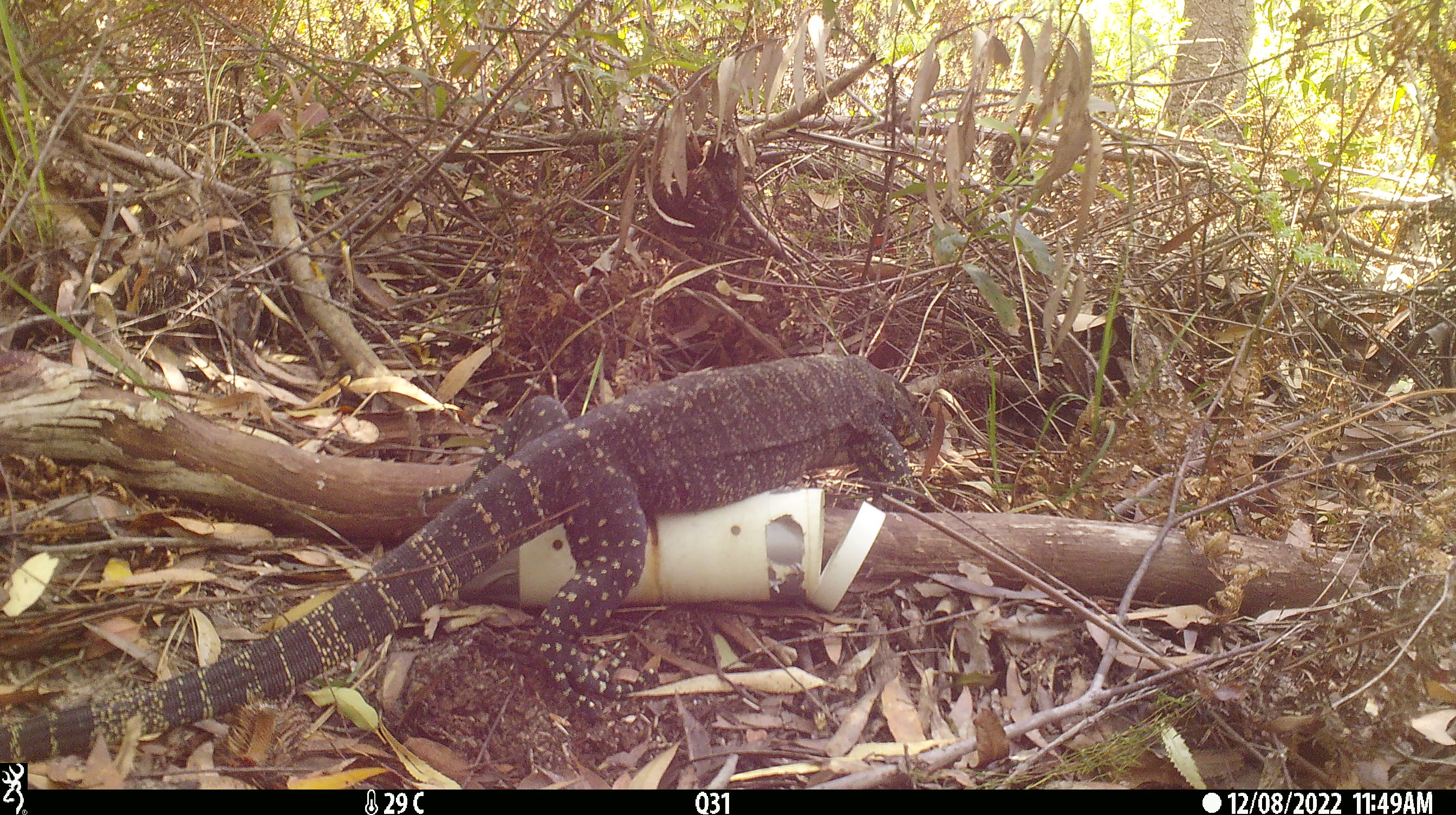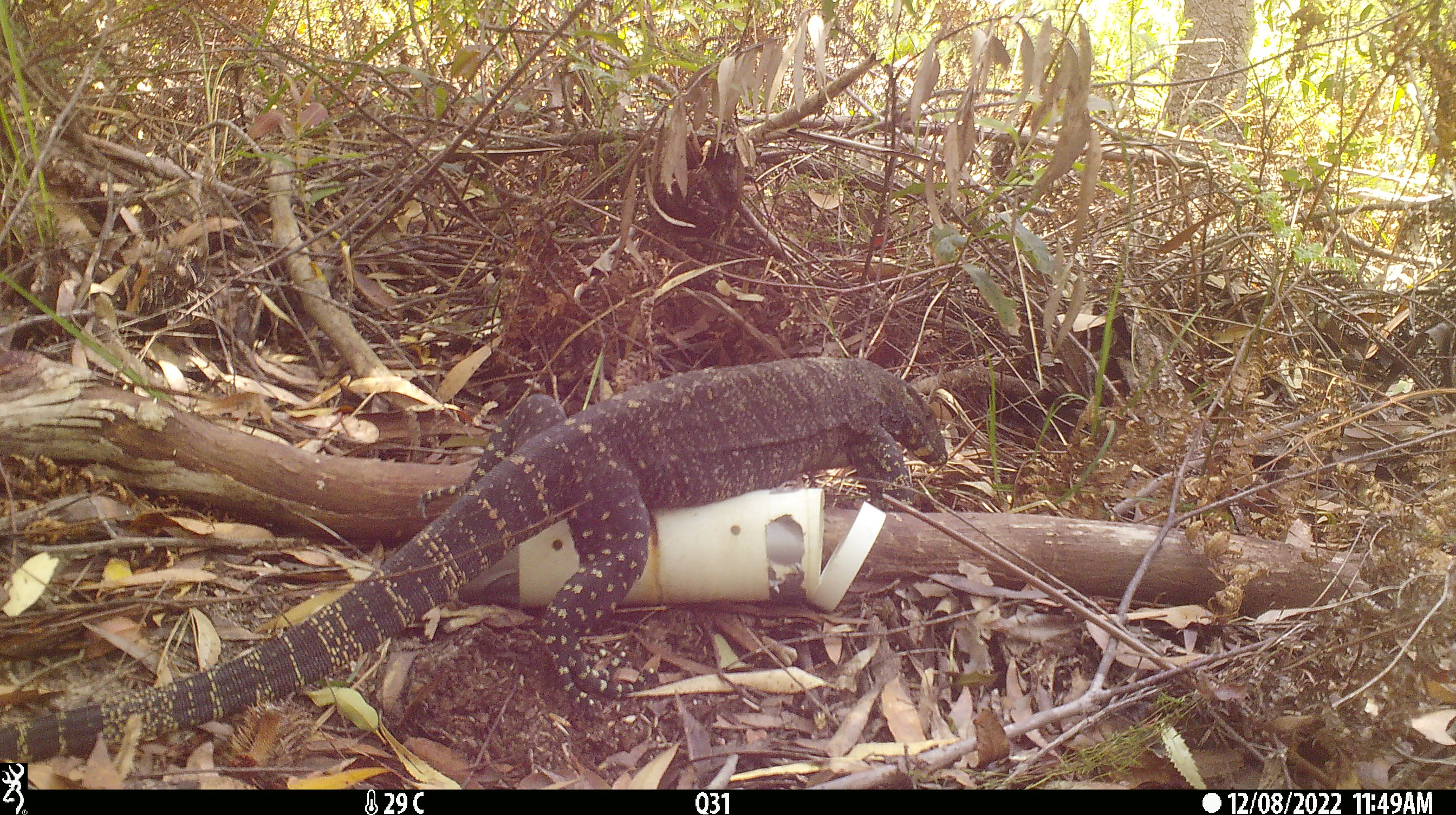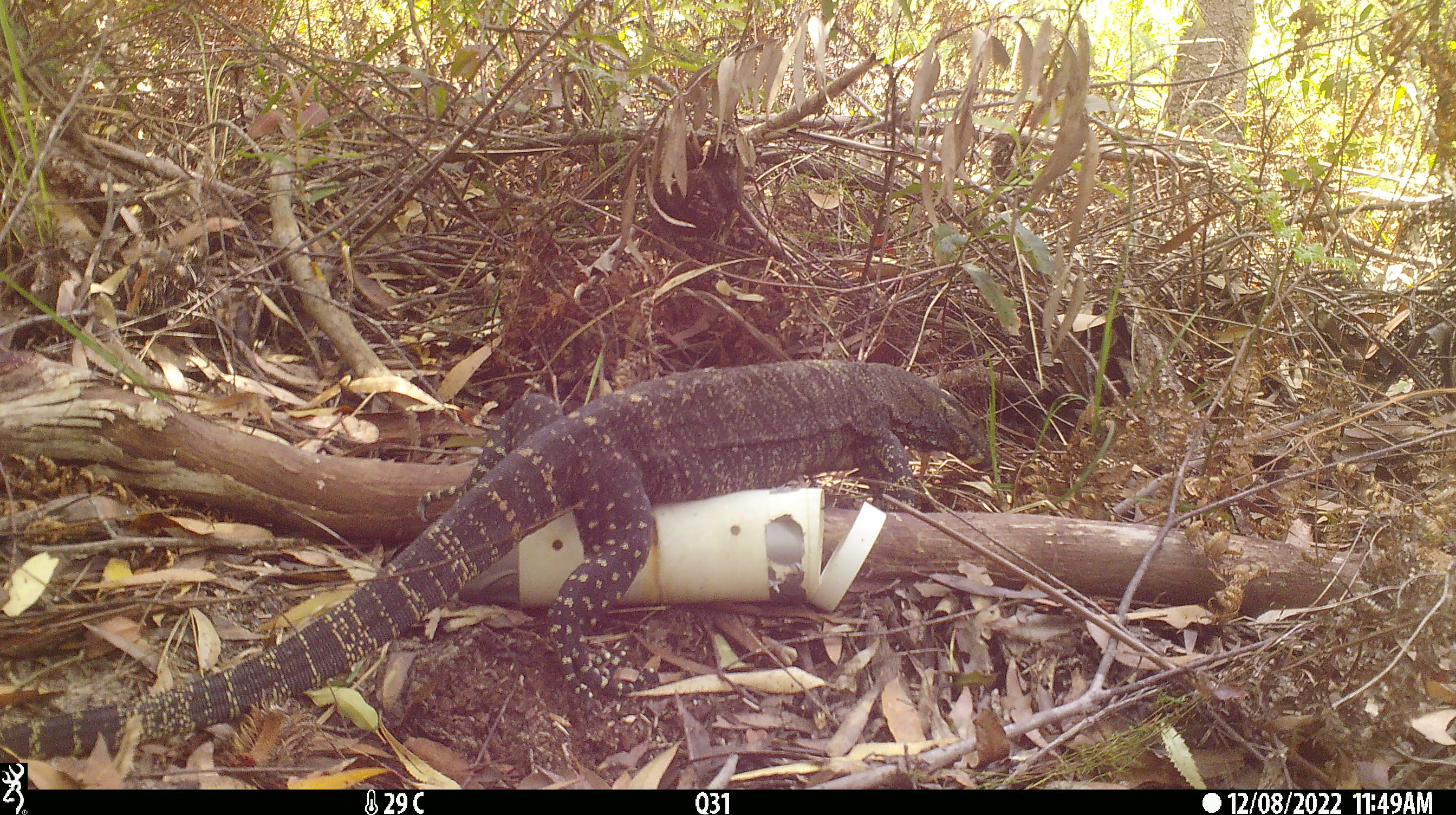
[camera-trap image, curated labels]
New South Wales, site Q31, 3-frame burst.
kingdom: Animalia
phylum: Chordata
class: Reptilia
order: Squamata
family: Varanidae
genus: Varanus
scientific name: Varanus varius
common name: lace monitor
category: goanna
Goanna (lace monitor) (Varanus varius).